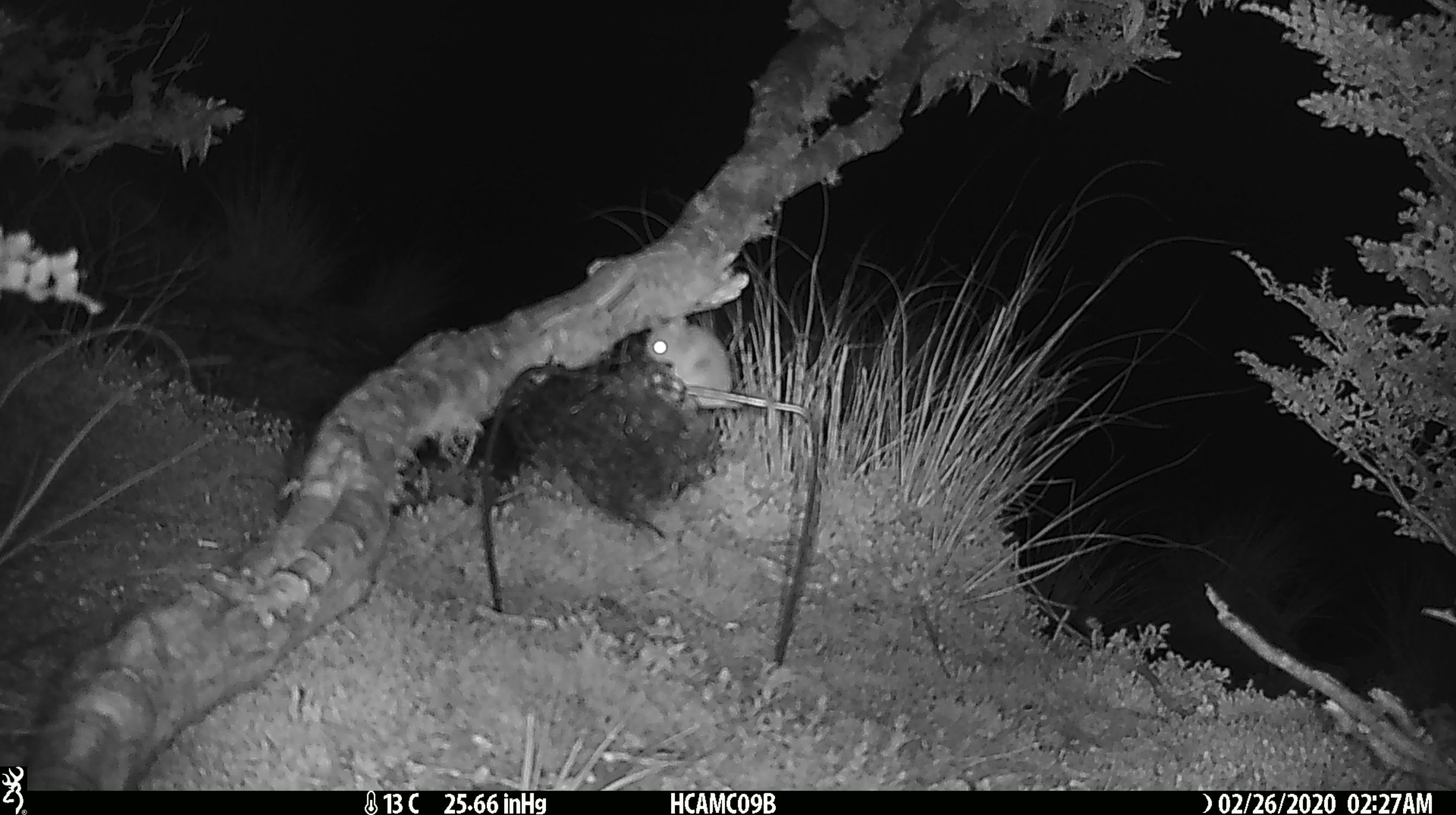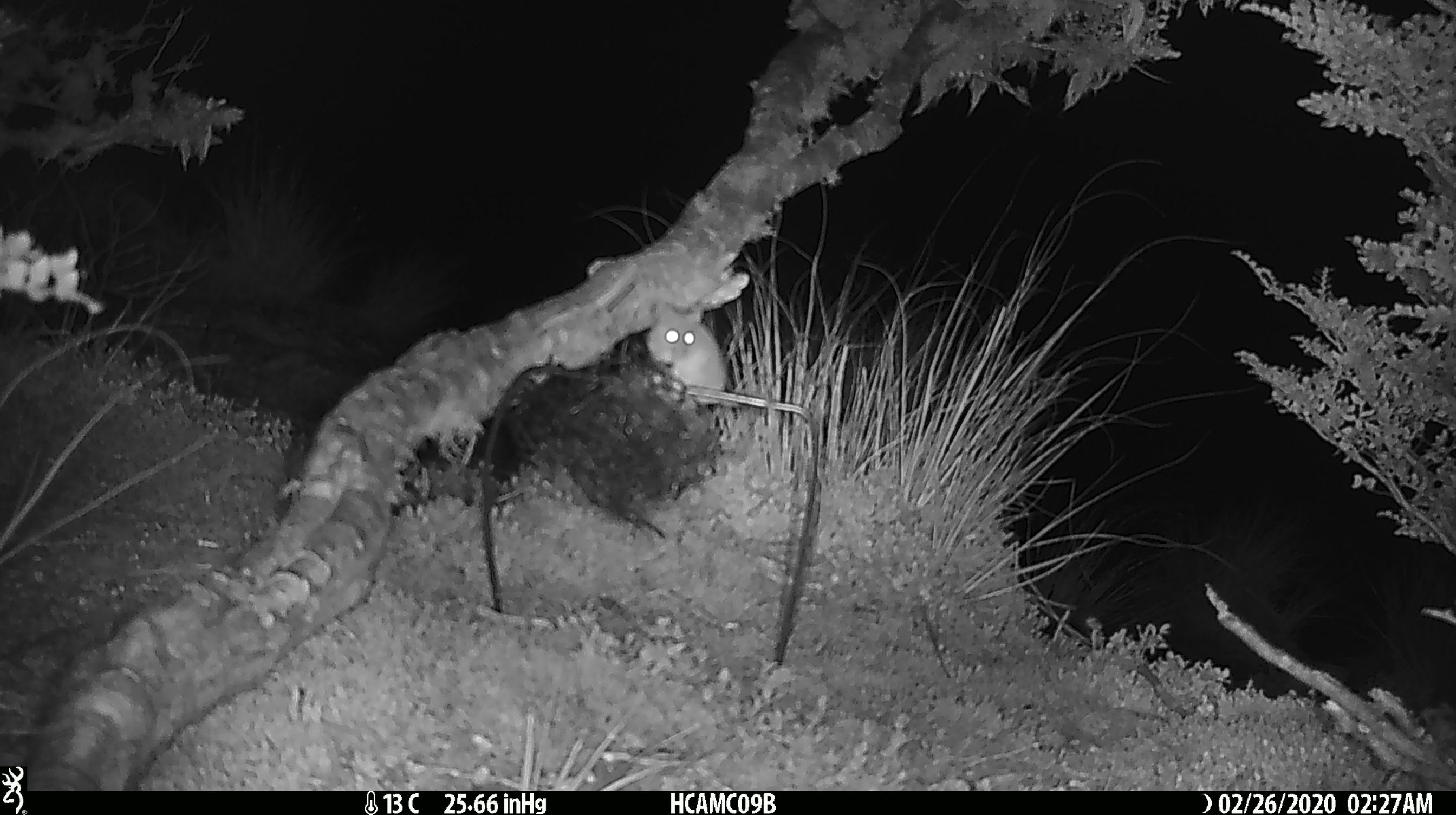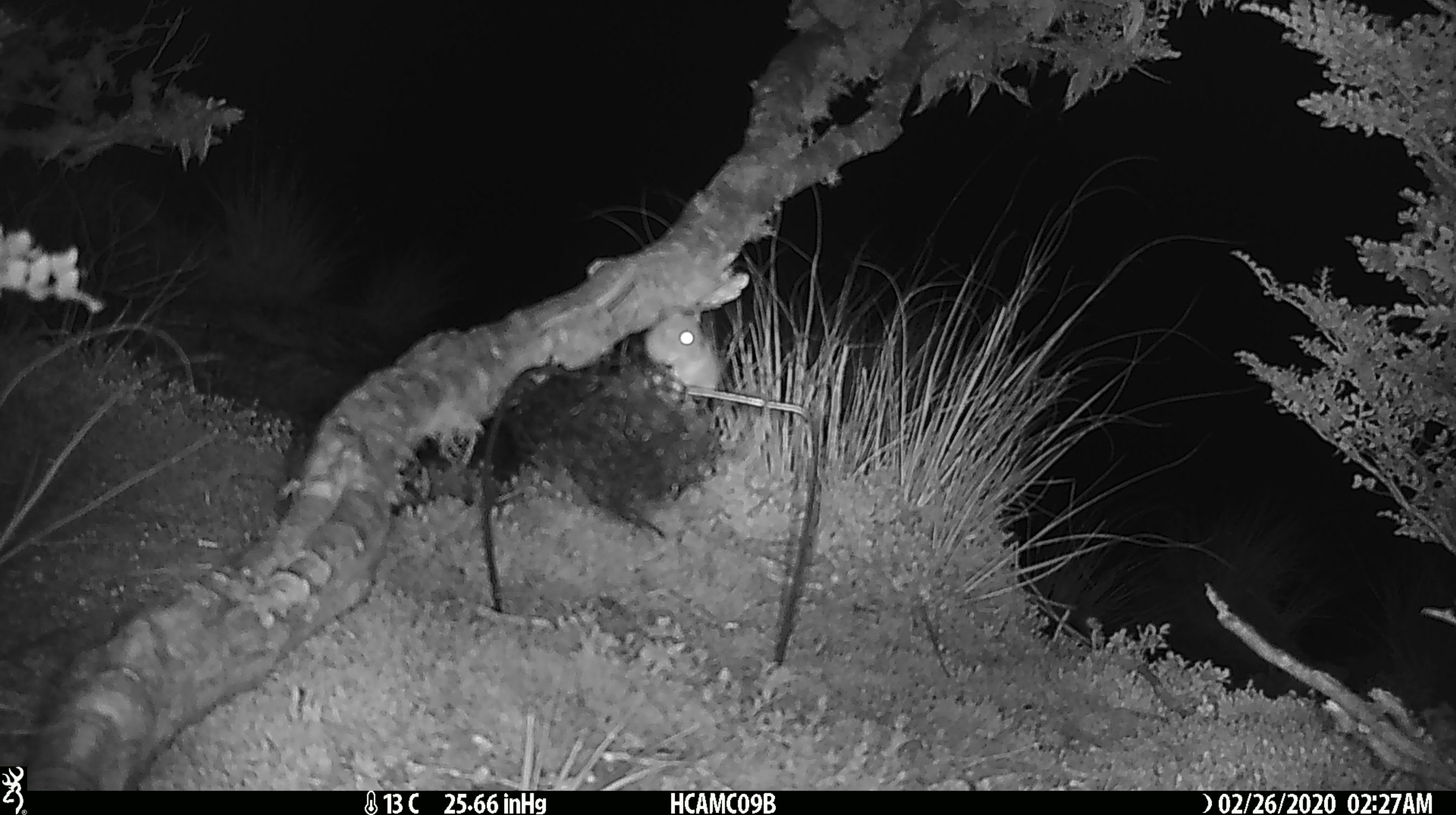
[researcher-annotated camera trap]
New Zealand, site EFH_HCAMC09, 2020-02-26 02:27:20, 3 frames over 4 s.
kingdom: Animalia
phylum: Chordata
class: Mammalia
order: Rodentia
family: Muridae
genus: Mus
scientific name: Mus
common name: mouse